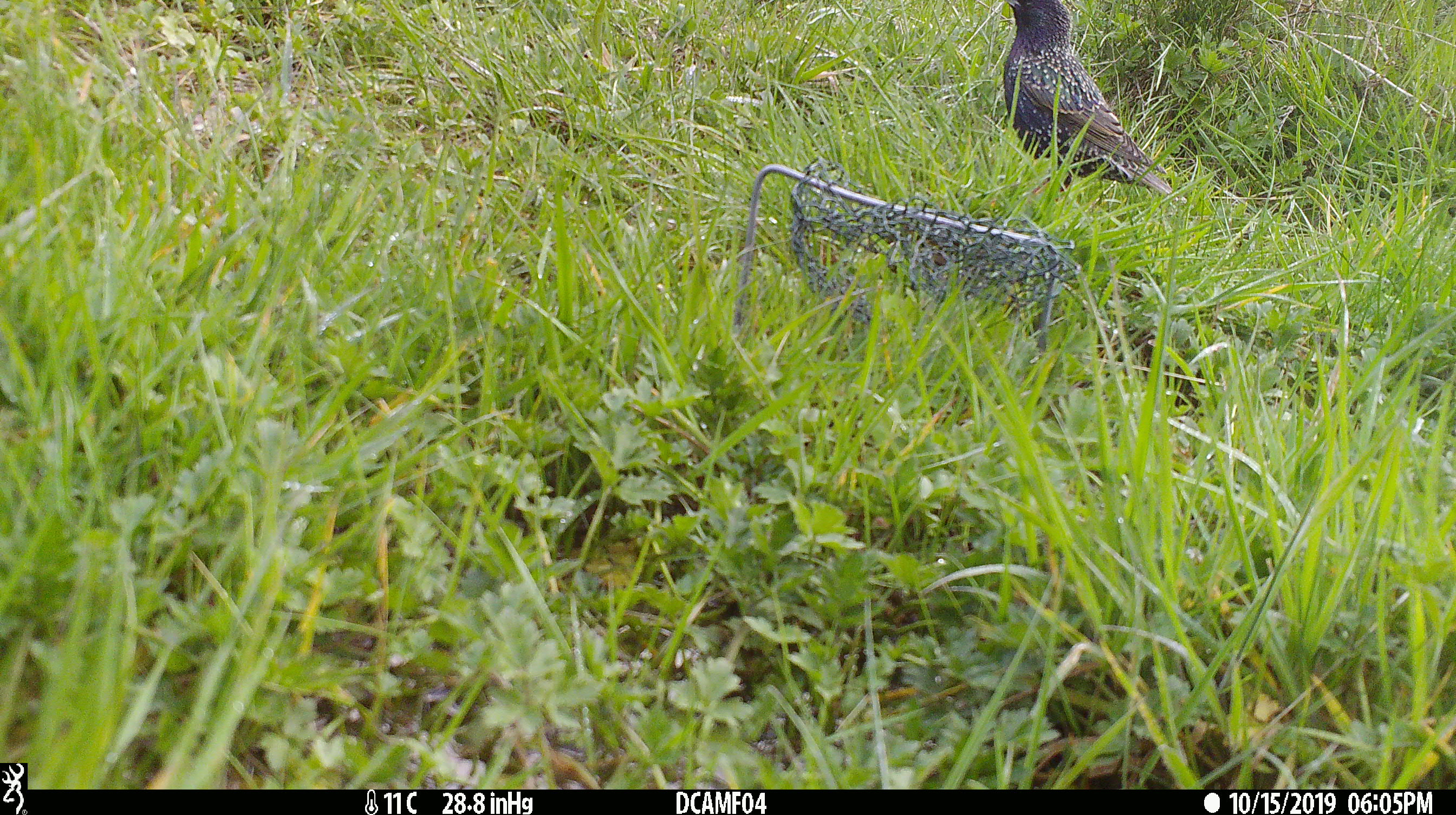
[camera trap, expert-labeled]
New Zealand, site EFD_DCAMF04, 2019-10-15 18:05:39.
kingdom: Animalia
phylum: Chordata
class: Aves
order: Passeriformes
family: Sturnidae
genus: Sturnus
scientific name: Sturnus vulgaris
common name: european starling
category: starling